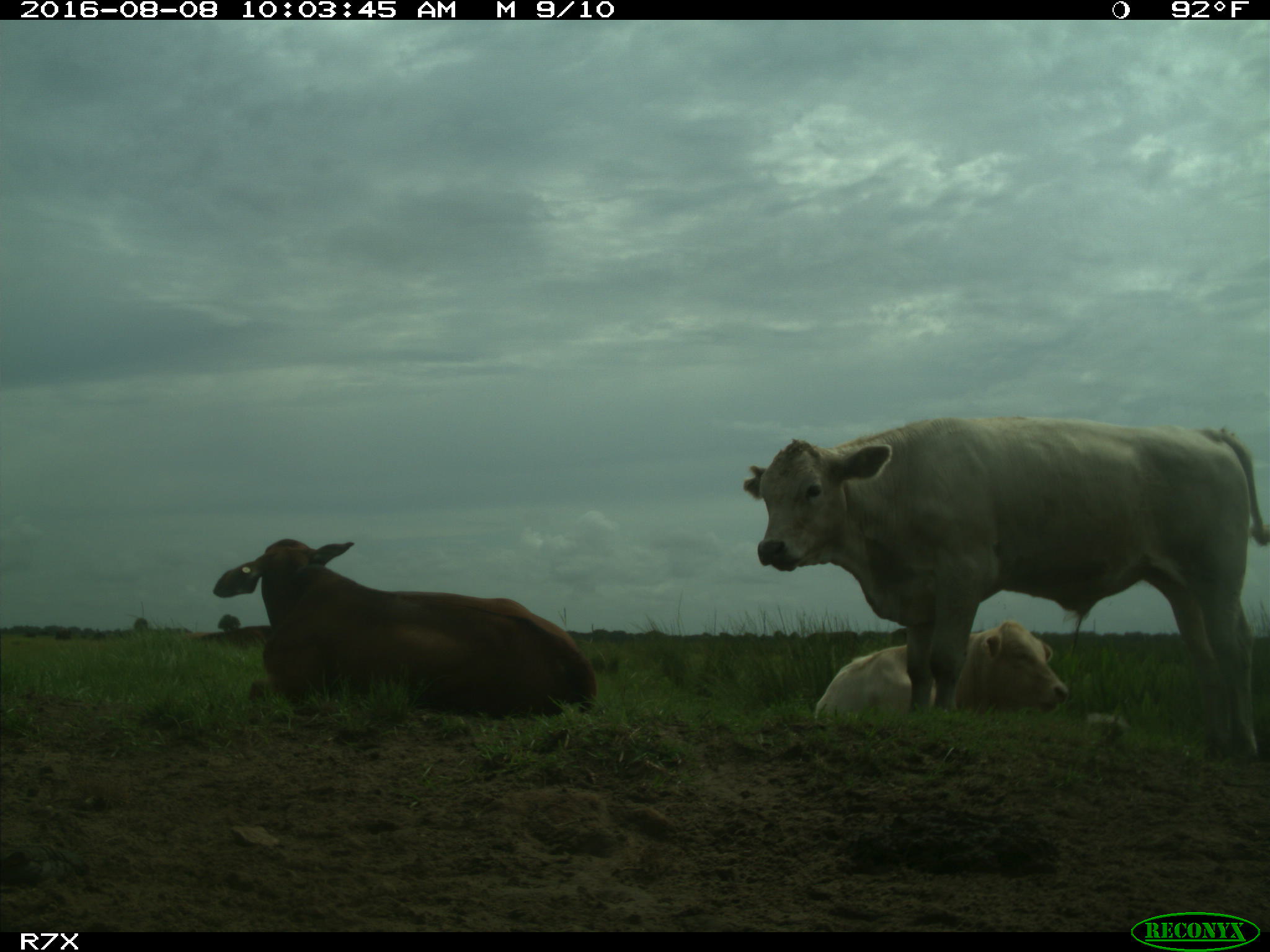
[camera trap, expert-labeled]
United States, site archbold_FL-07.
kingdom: Animalia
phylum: Chordata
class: Mammalia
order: Artiodactyla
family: Bovidae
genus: Bos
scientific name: Bos taurus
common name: domestic cow